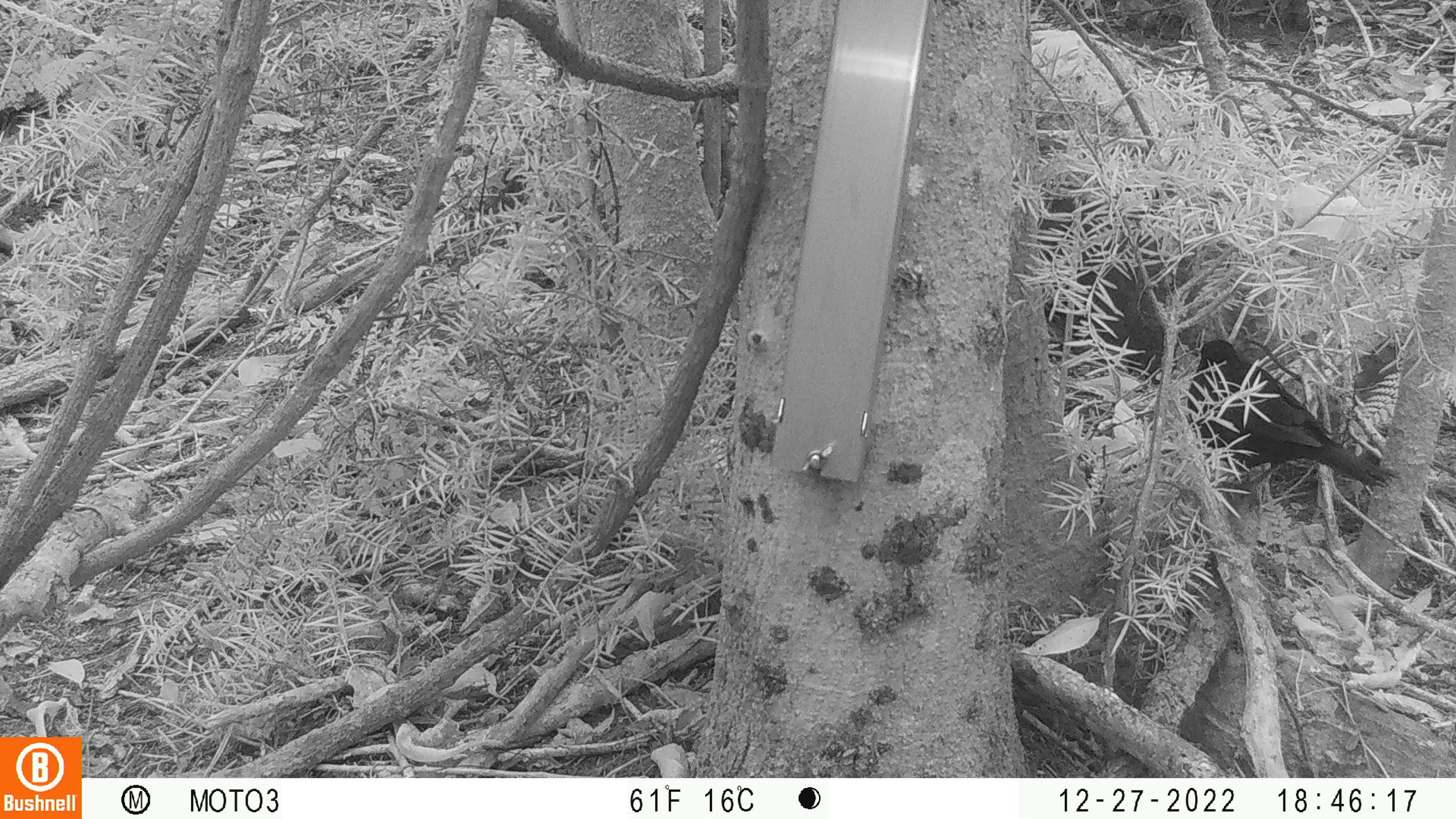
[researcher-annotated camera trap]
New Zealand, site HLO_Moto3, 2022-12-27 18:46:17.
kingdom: Animalia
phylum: Chordata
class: Aves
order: Passeriformes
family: Turdidae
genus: Turdus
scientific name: Turdus merula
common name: eurasian blackbird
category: blackbird